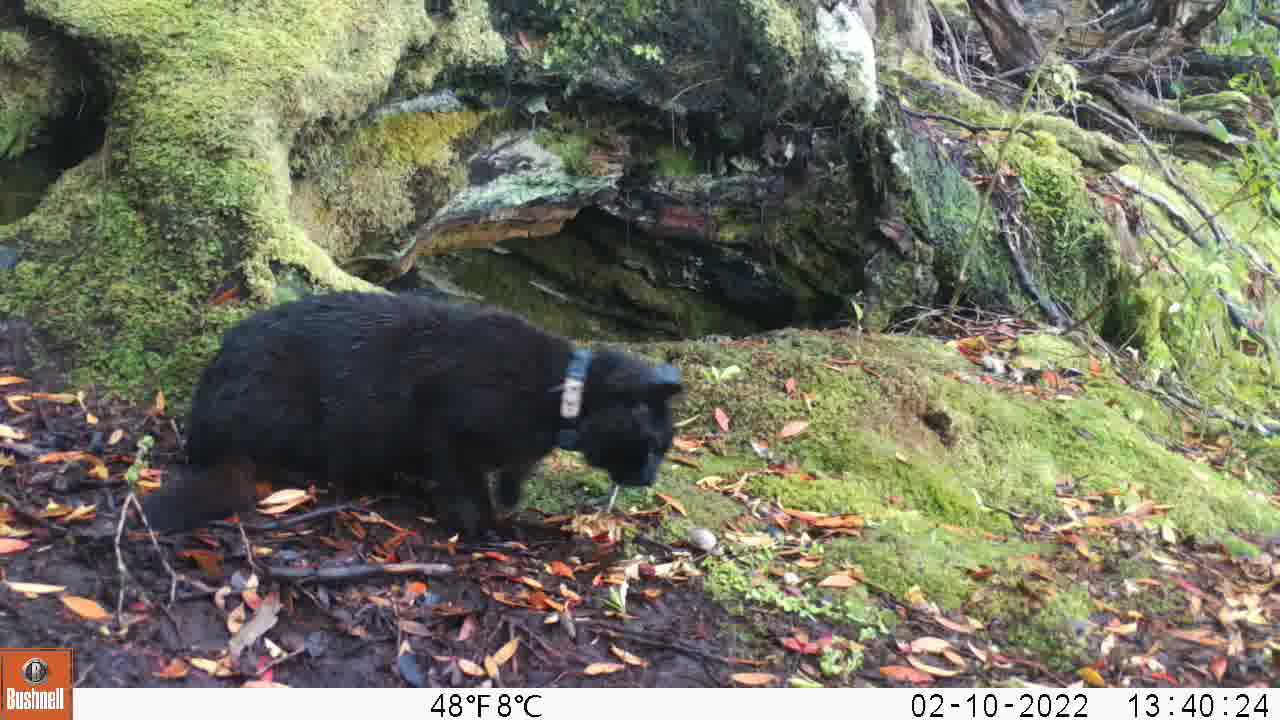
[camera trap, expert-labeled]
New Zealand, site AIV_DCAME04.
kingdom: Animalia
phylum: Chordata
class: Mammalia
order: Carnivora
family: Felidae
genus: Felis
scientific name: Felis catus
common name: domestic cat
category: cat